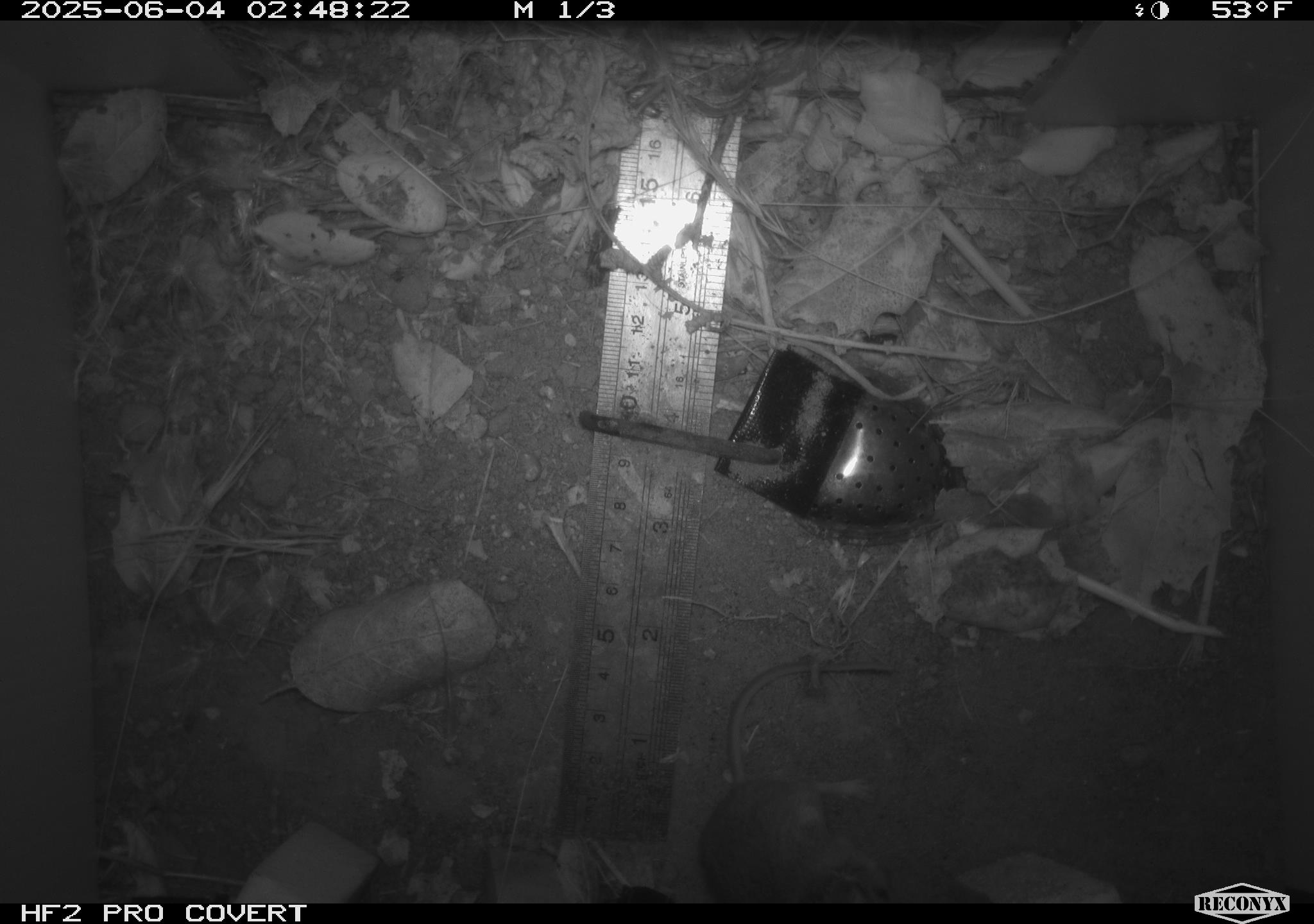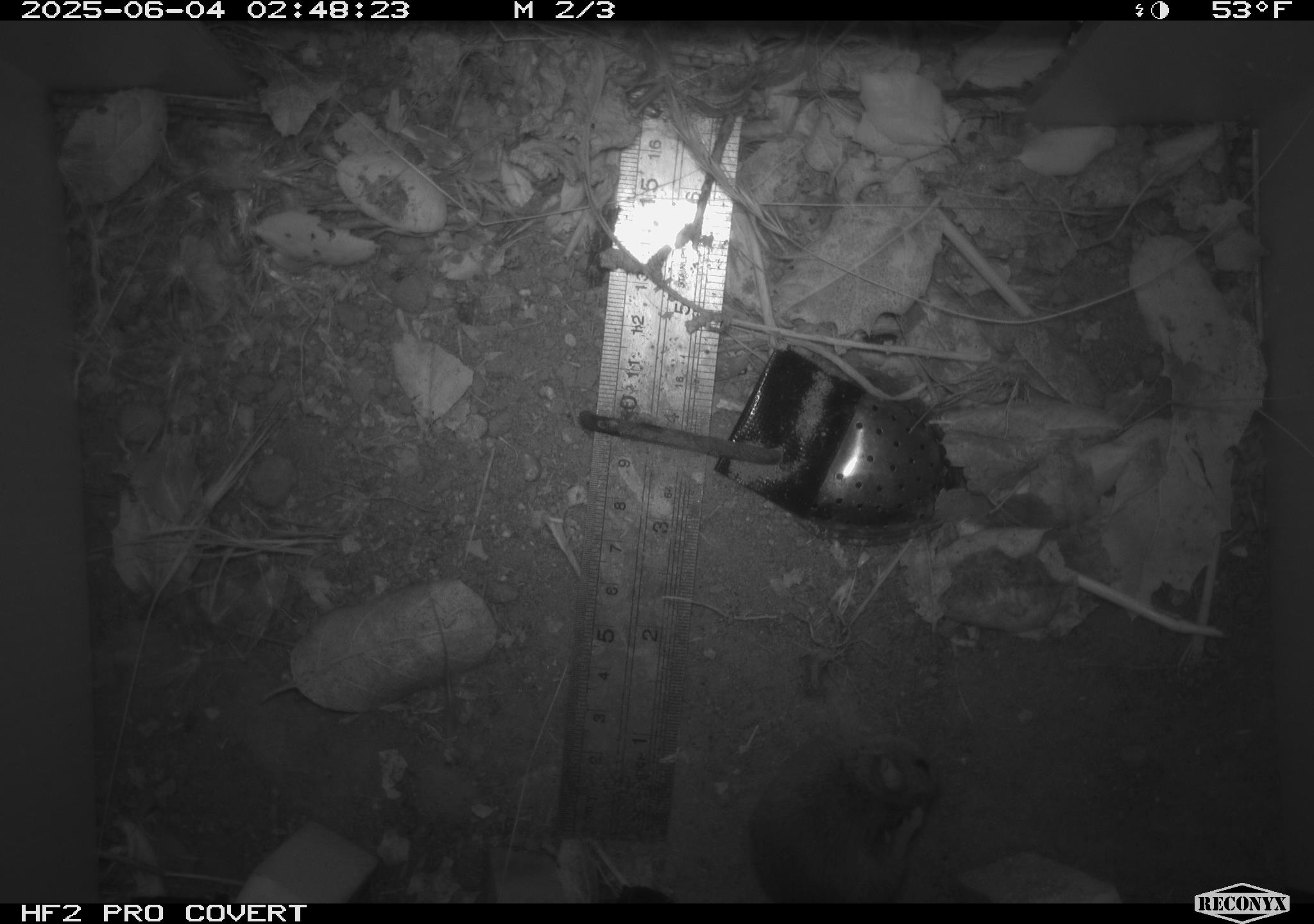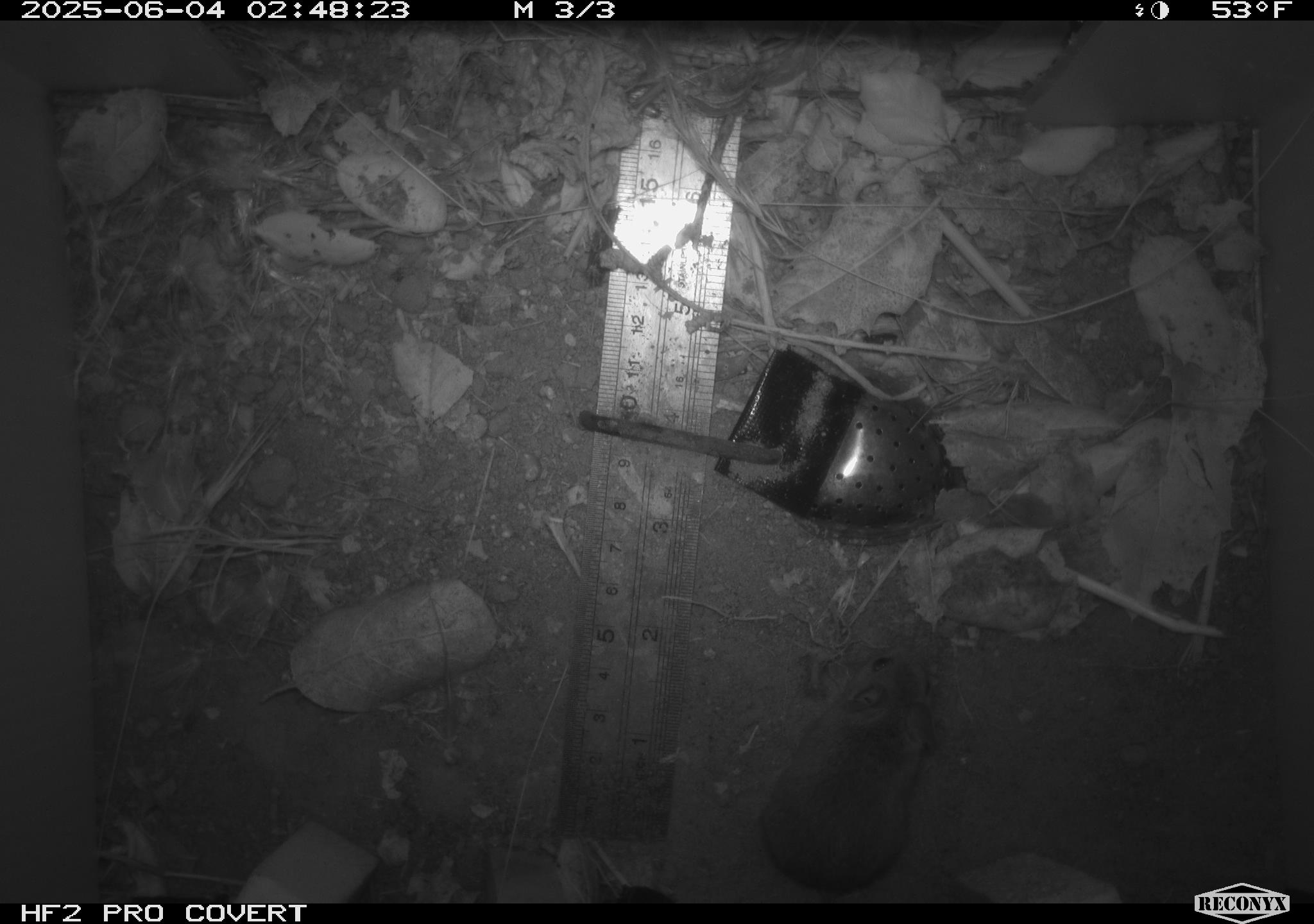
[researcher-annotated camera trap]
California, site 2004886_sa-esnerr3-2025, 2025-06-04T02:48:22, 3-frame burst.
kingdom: Animalia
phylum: Chordata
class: Mammalia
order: Rodentia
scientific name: Rodentia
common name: rodent